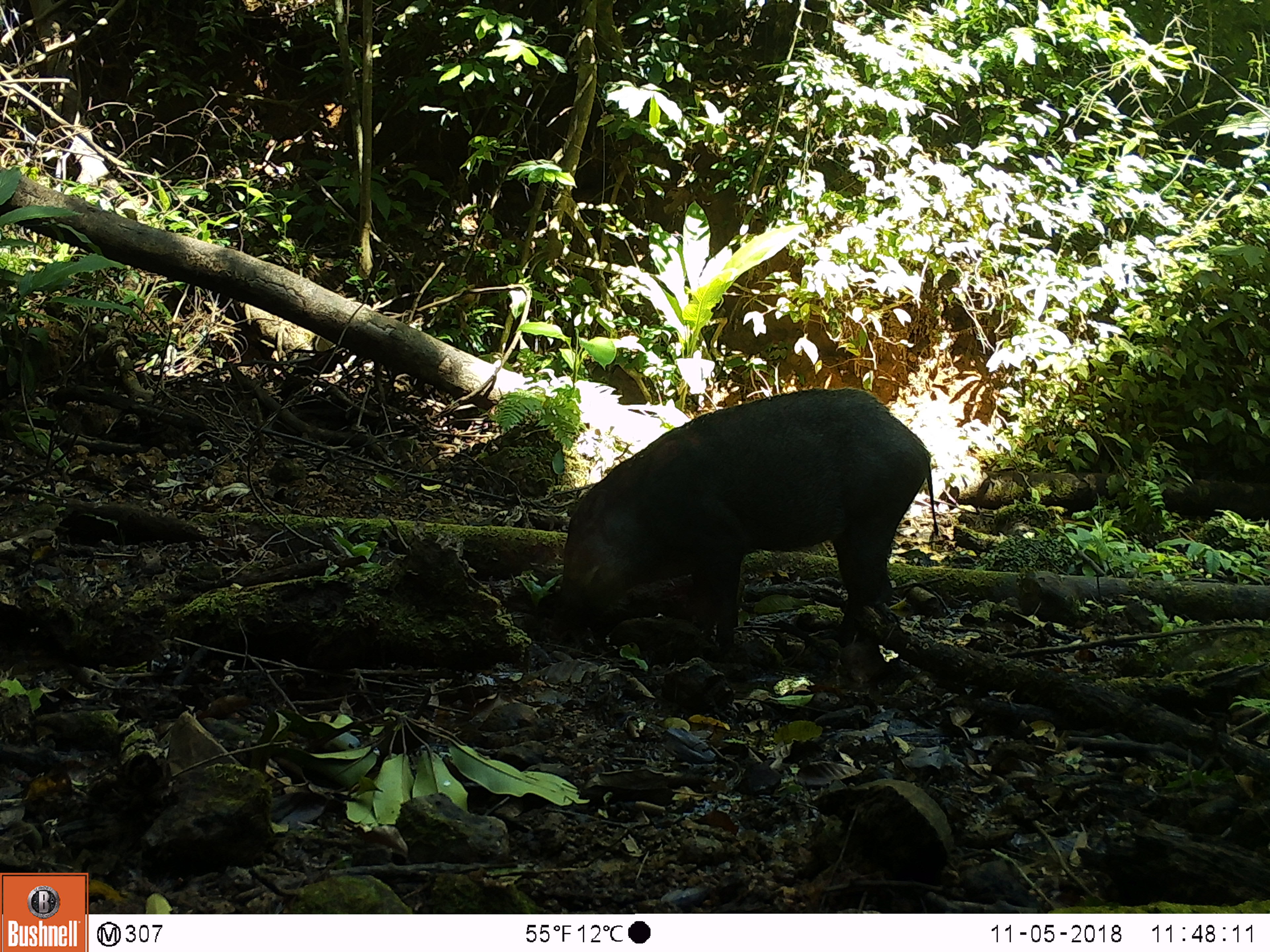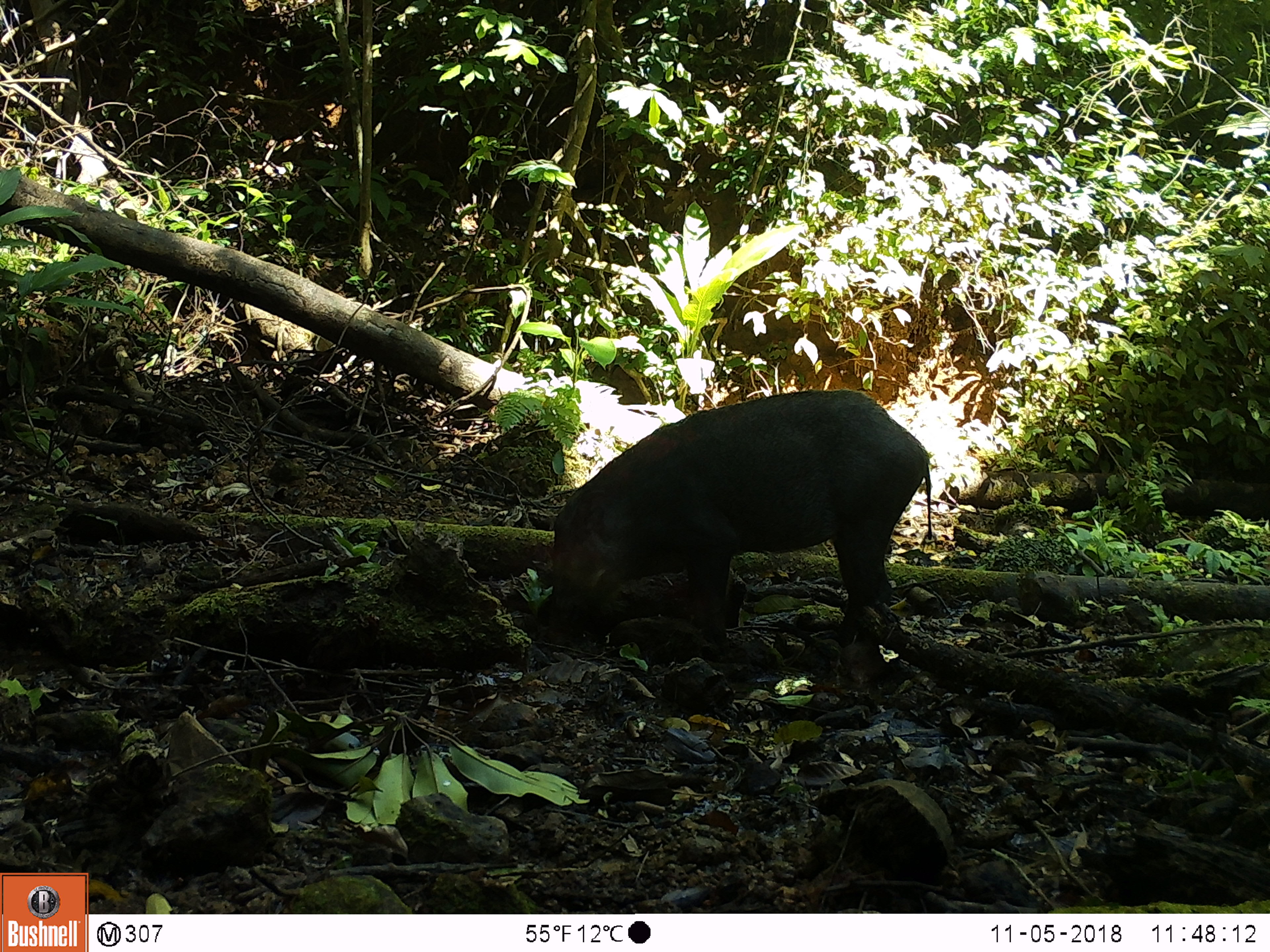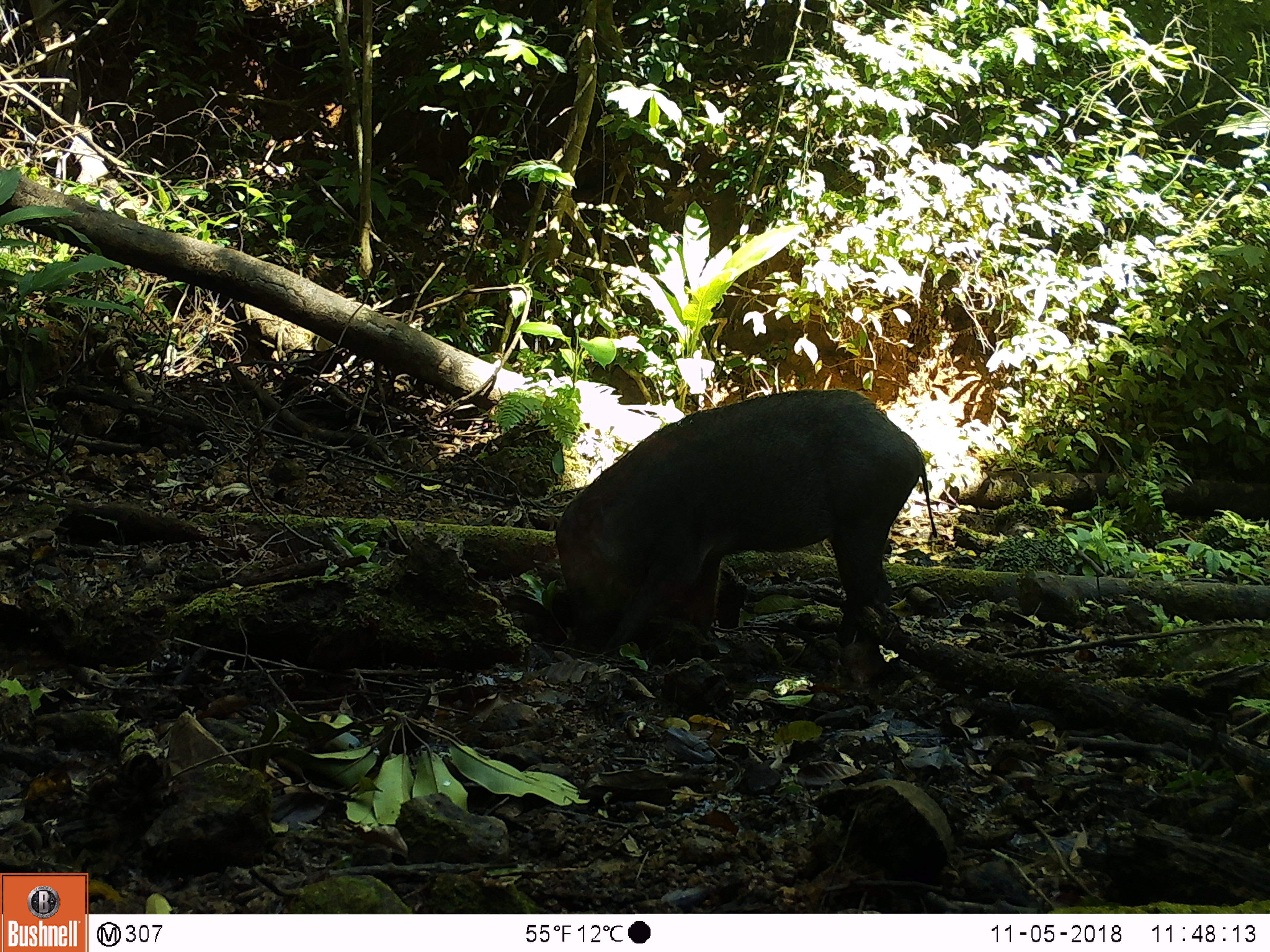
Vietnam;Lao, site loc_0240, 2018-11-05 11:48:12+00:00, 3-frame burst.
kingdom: Animalia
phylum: Chordata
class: Mammalia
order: Artiodactyla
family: Suidae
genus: Sus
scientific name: Sus scrofa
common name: eurasian wild pig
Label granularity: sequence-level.